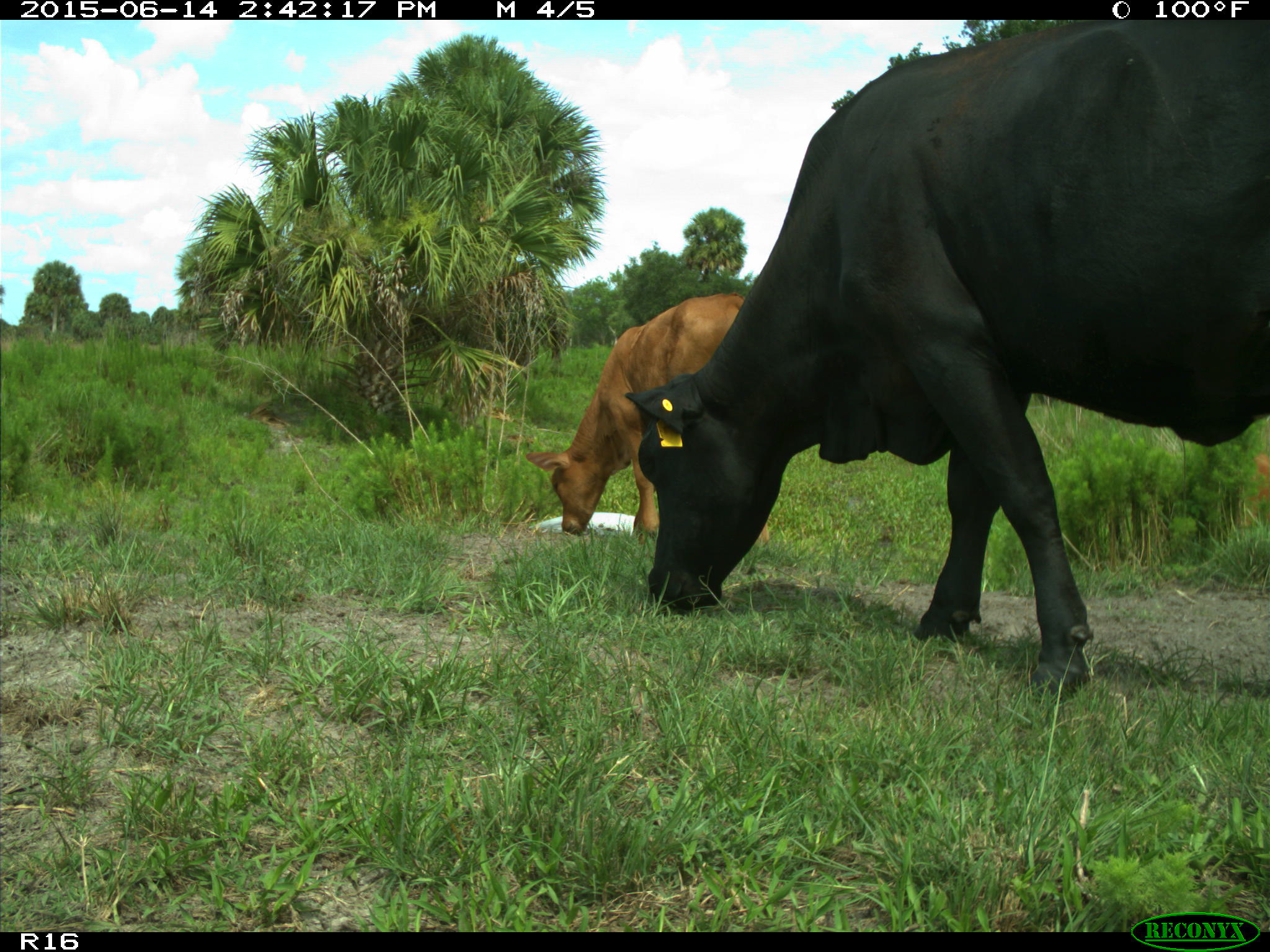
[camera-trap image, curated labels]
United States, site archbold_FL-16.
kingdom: Animalia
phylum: Chordata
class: Mammalia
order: Artiodactyla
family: Bovidae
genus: Bos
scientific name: Bos taurus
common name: domestic cow